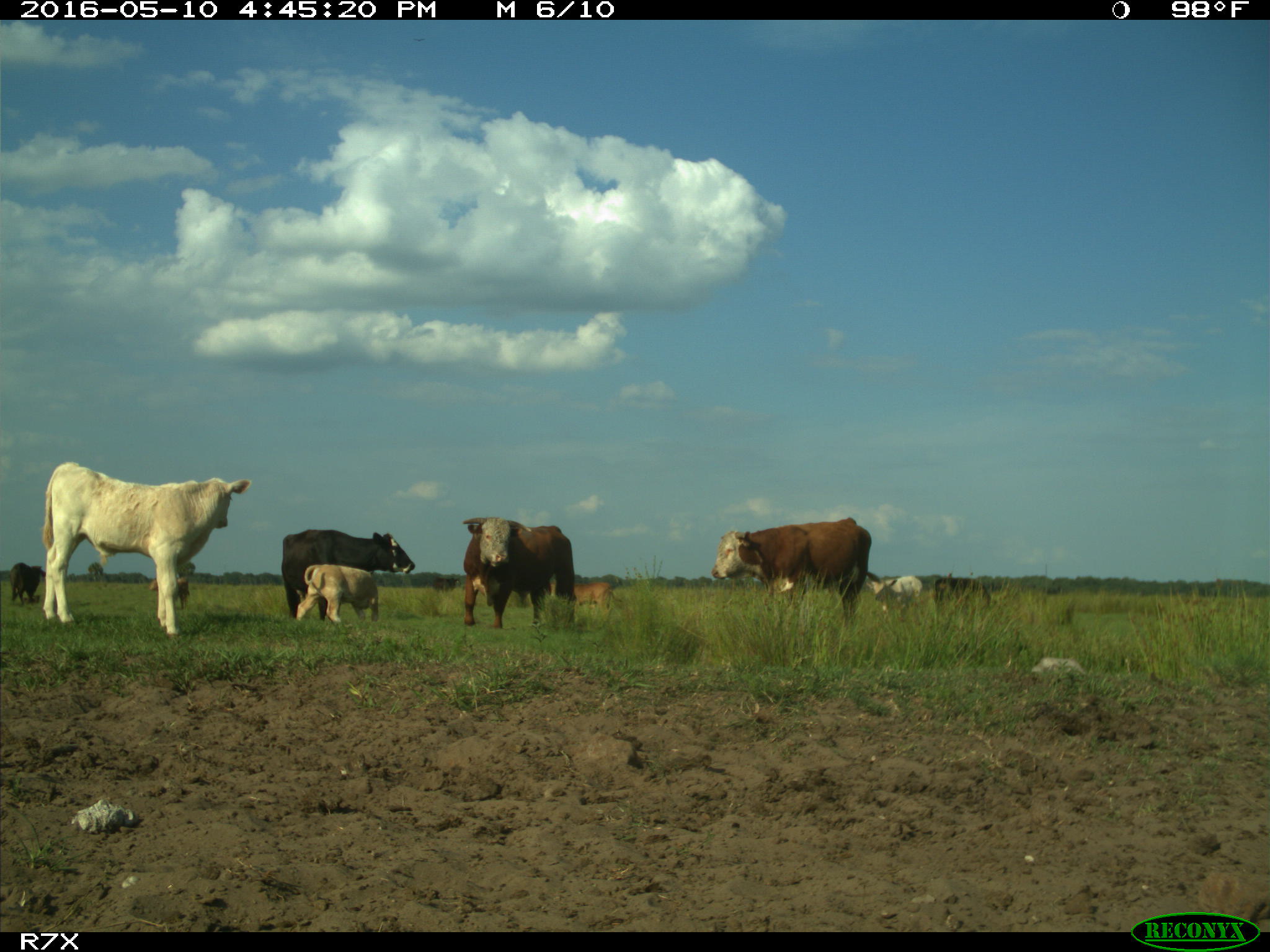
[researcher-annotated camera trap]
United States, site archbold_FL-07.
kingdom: Animalia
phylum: Chordata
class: Mammalia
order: Artiodactyla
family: Bovidae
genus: Bos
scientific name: Bos taurus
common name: domestic cow